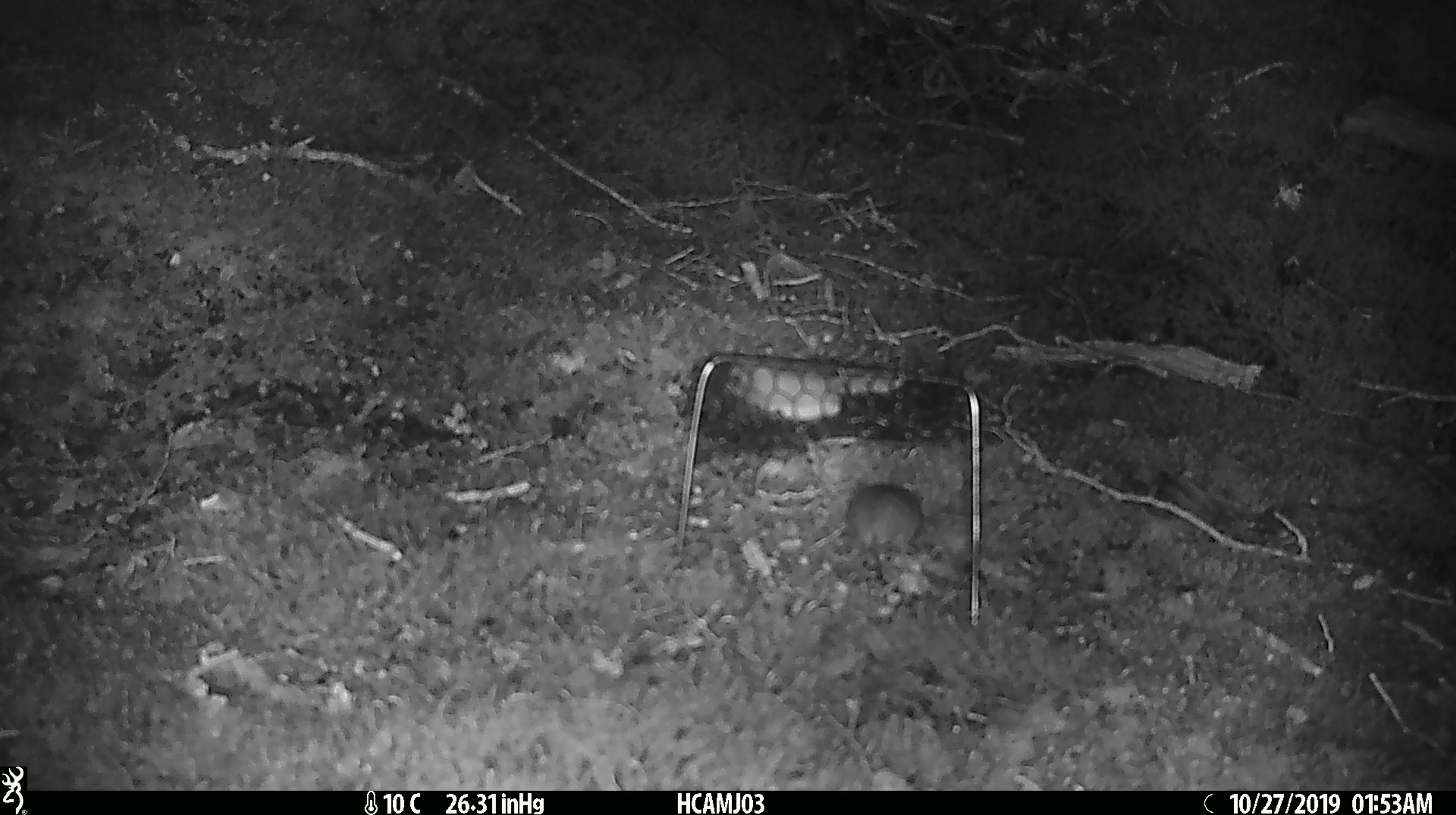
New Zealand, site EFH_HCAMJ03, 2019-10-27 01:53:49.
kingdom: Animalia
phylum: Chordata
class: Mammalia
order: Rodentia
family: Muridae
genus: Mus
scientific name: Mus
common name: mouse